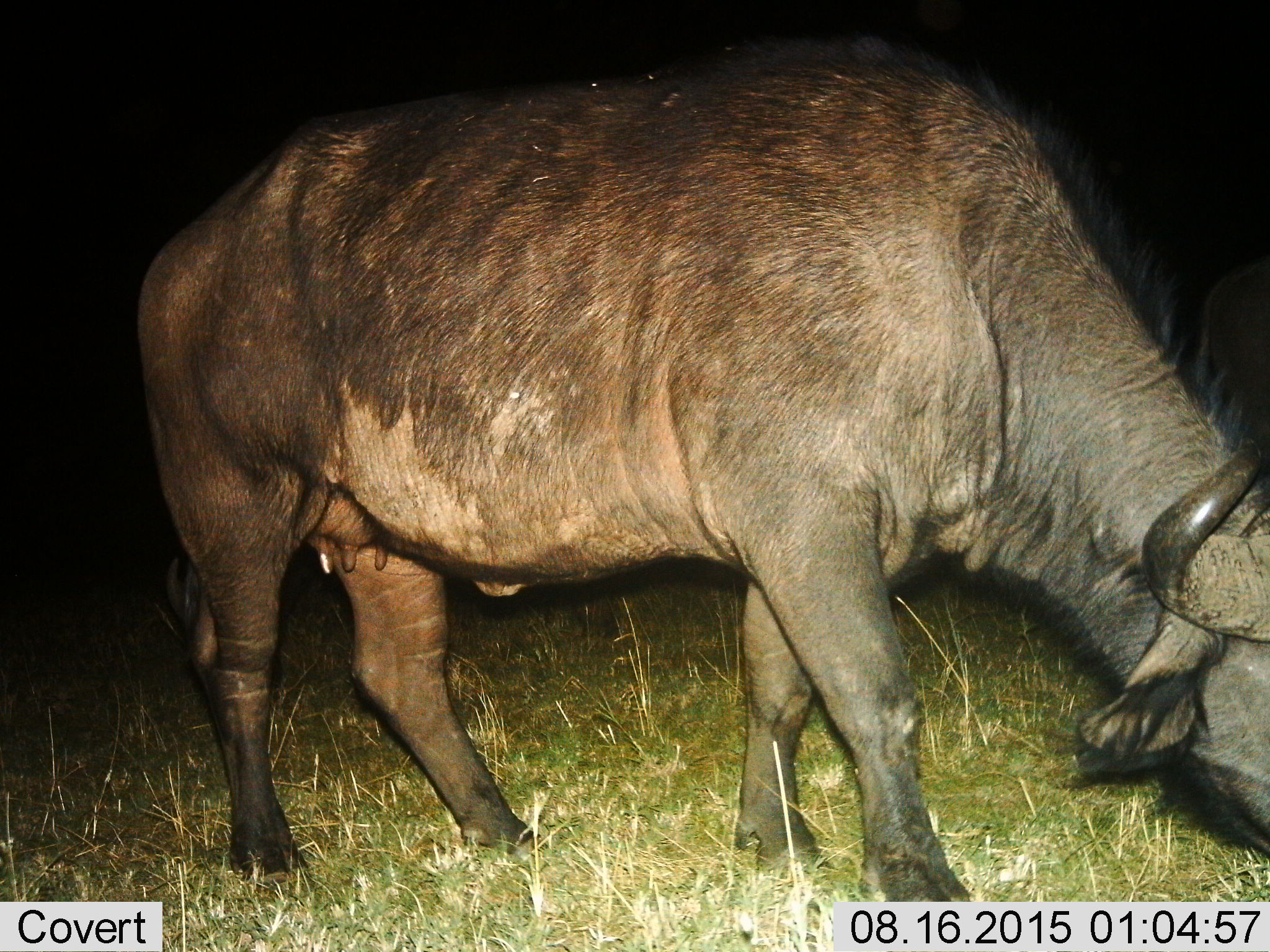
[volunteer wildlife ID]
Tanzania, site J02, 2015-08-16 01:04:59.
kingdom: Animalia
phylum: Chordata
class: Mammalia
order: Artiodactyla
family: Bovidae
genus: Syncerus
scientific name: Syncerus caffer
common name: cape buffalo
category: buffalo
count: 1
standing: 20%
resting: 0%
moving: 20%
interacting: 0%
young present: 0%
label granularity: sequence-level